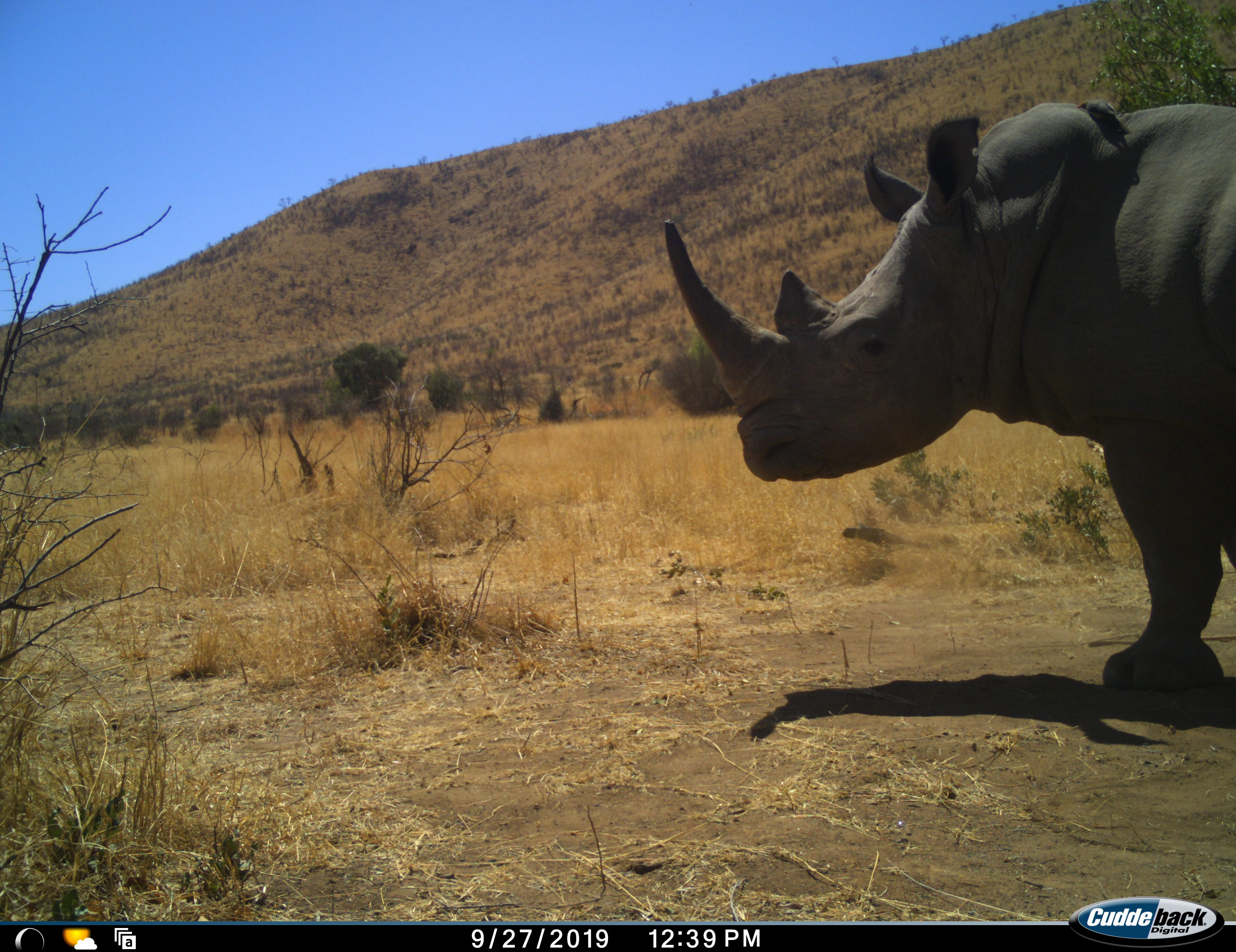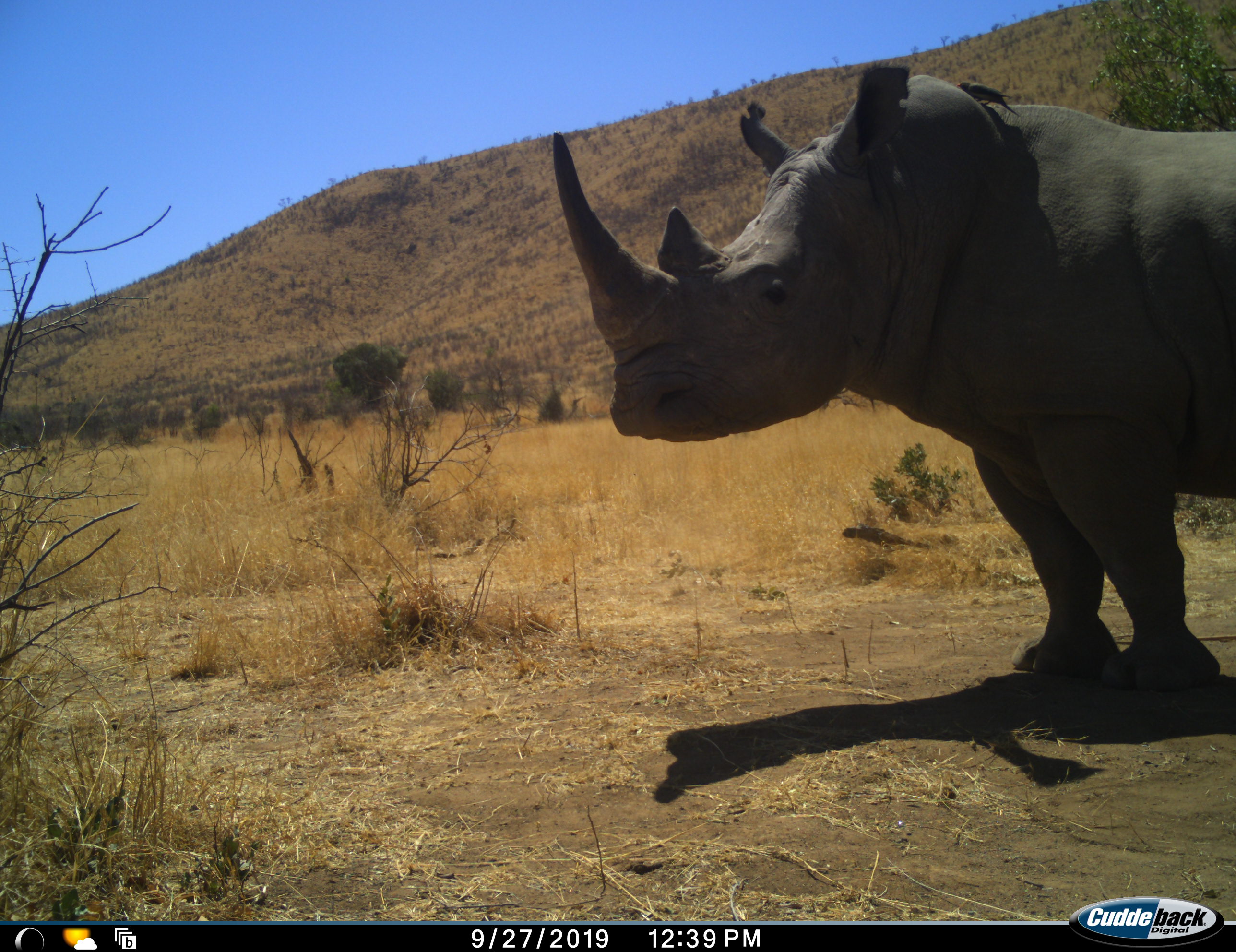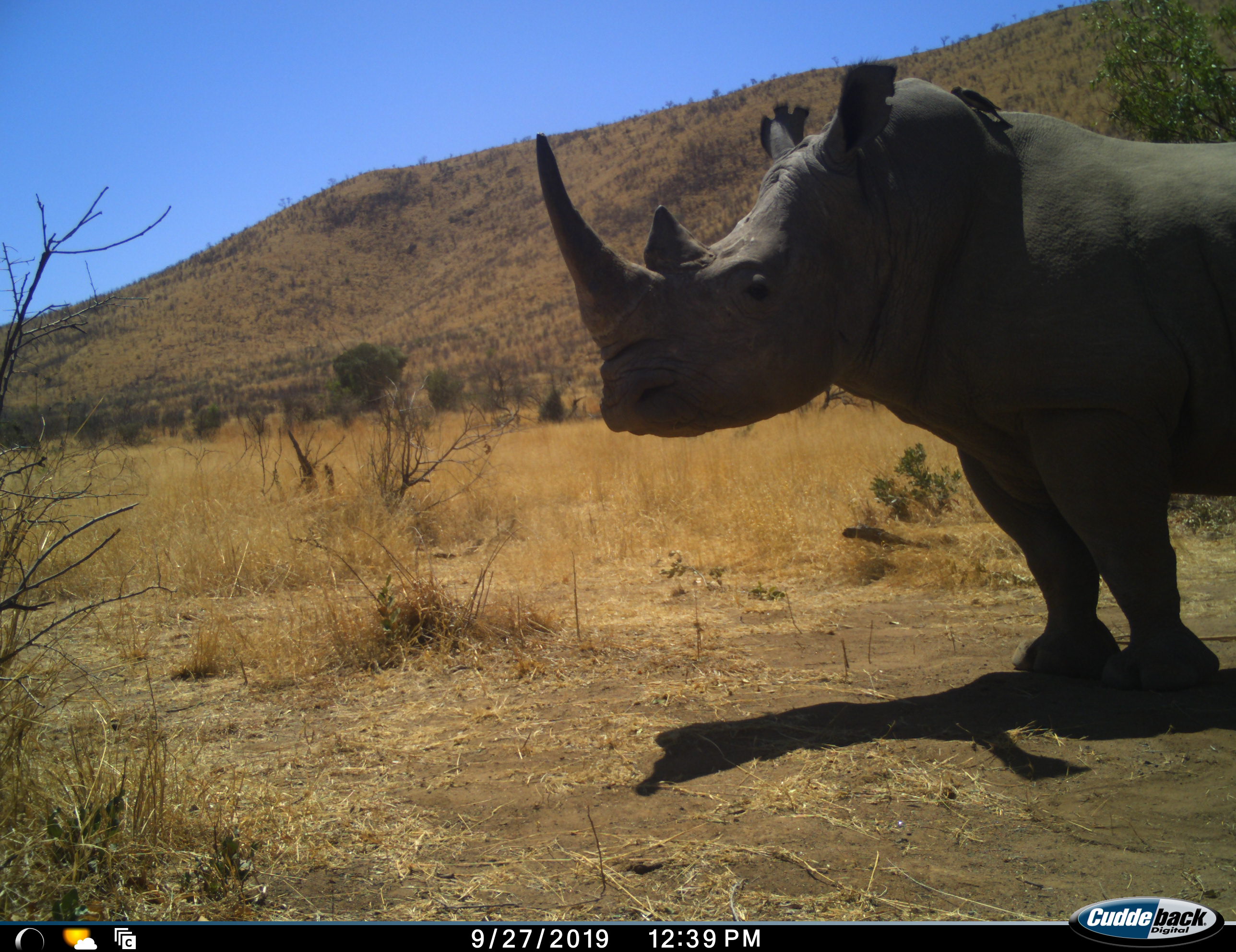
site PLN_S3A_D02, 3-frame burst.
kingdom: Animalia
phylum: Chordata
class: Mammalia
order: Perissodactyla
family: Rhinocerotidae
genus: Ceratotherium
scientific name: Ceratotherium simum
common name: white rhinoceros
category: rhinoceroswhite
Rhinoceroswhite (white rhinoceros) (Ceratotherium simum), count 1. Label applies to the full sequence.